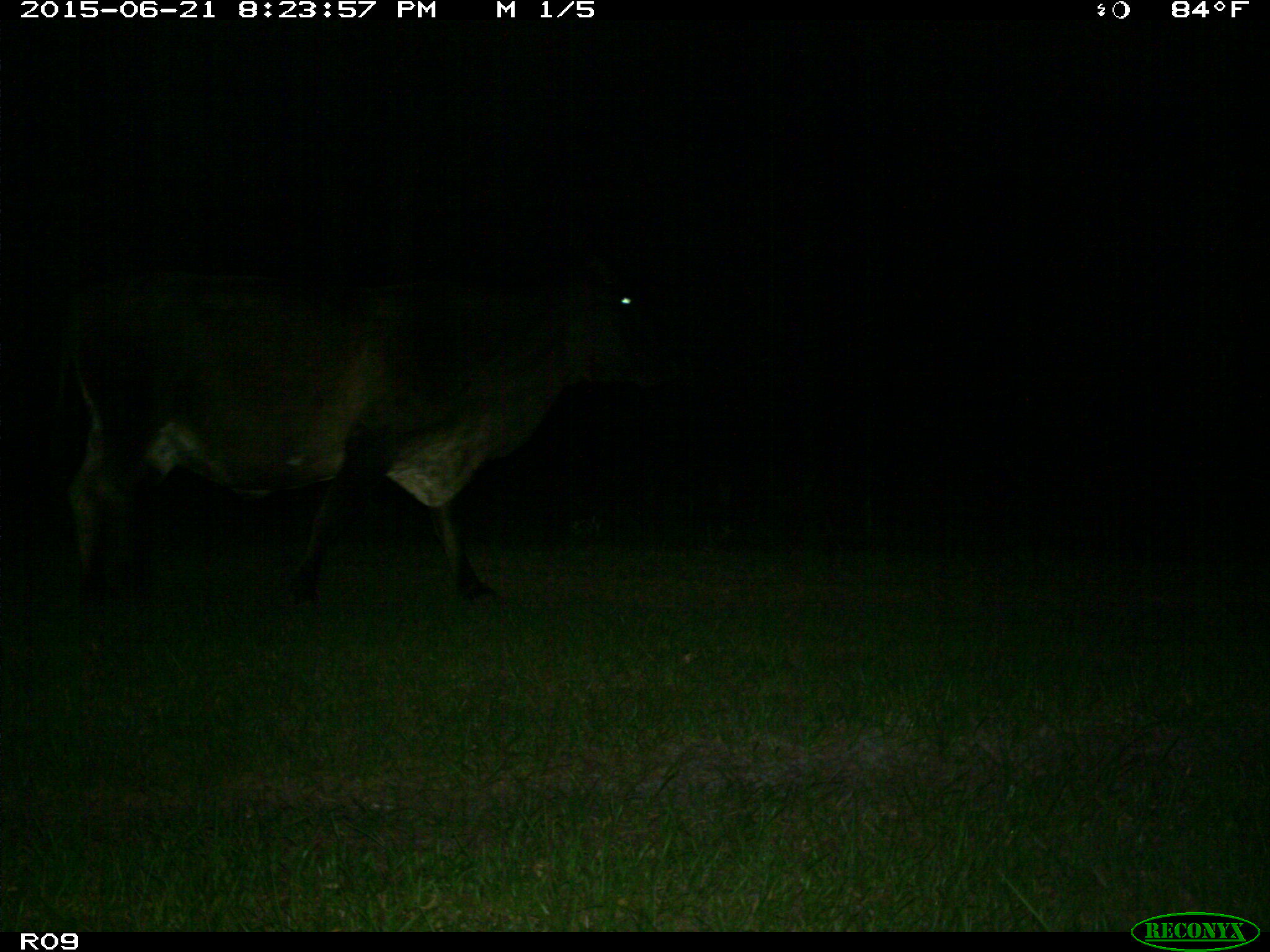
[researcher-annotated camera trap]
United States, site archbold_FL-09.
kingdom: Animalia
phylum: Chordata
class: Mammalia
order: Artiodactyla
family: Bovidae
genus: Bos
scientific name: Bos taurus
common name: domestic cow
Bos taurus (domestic cow).